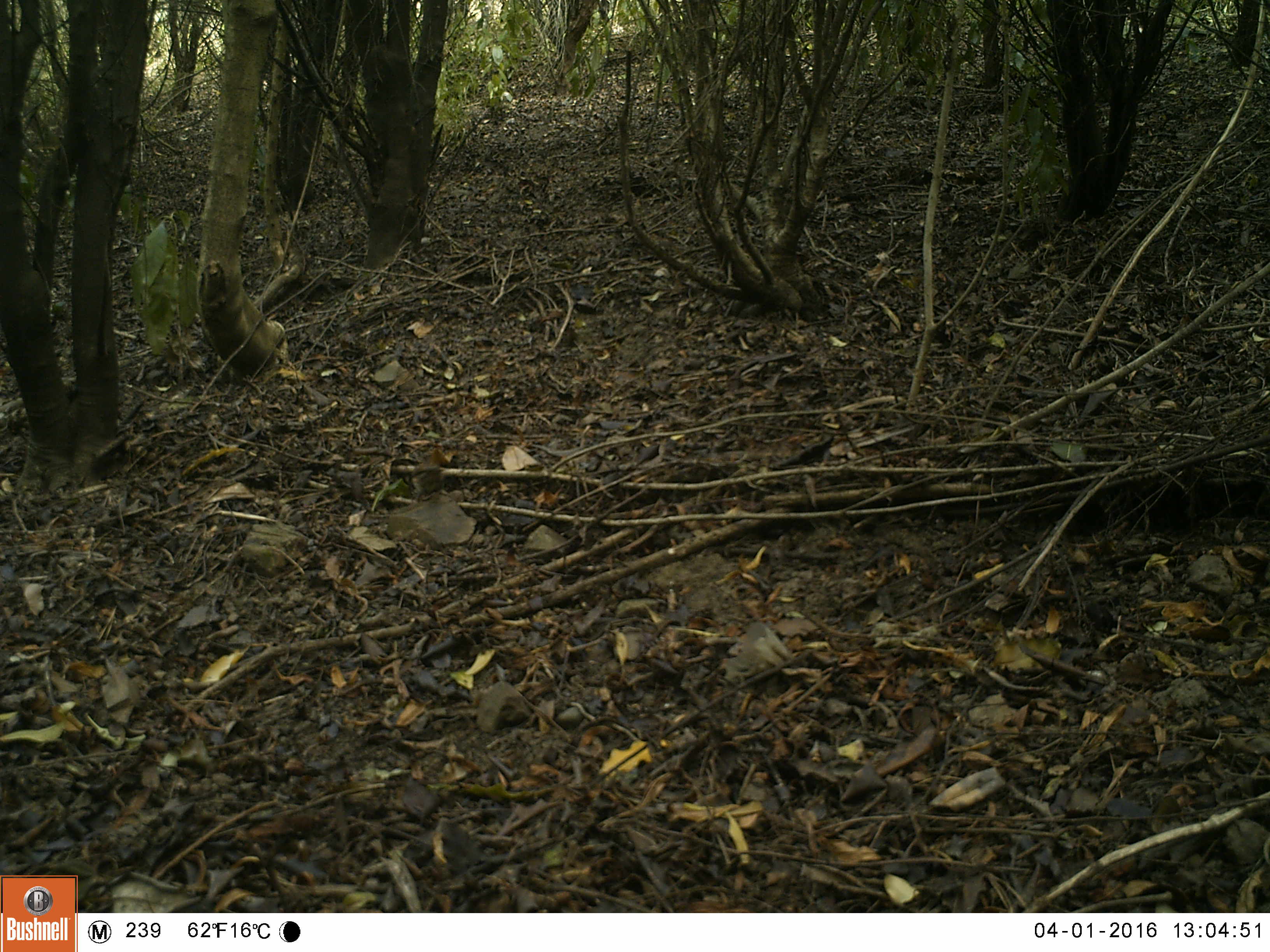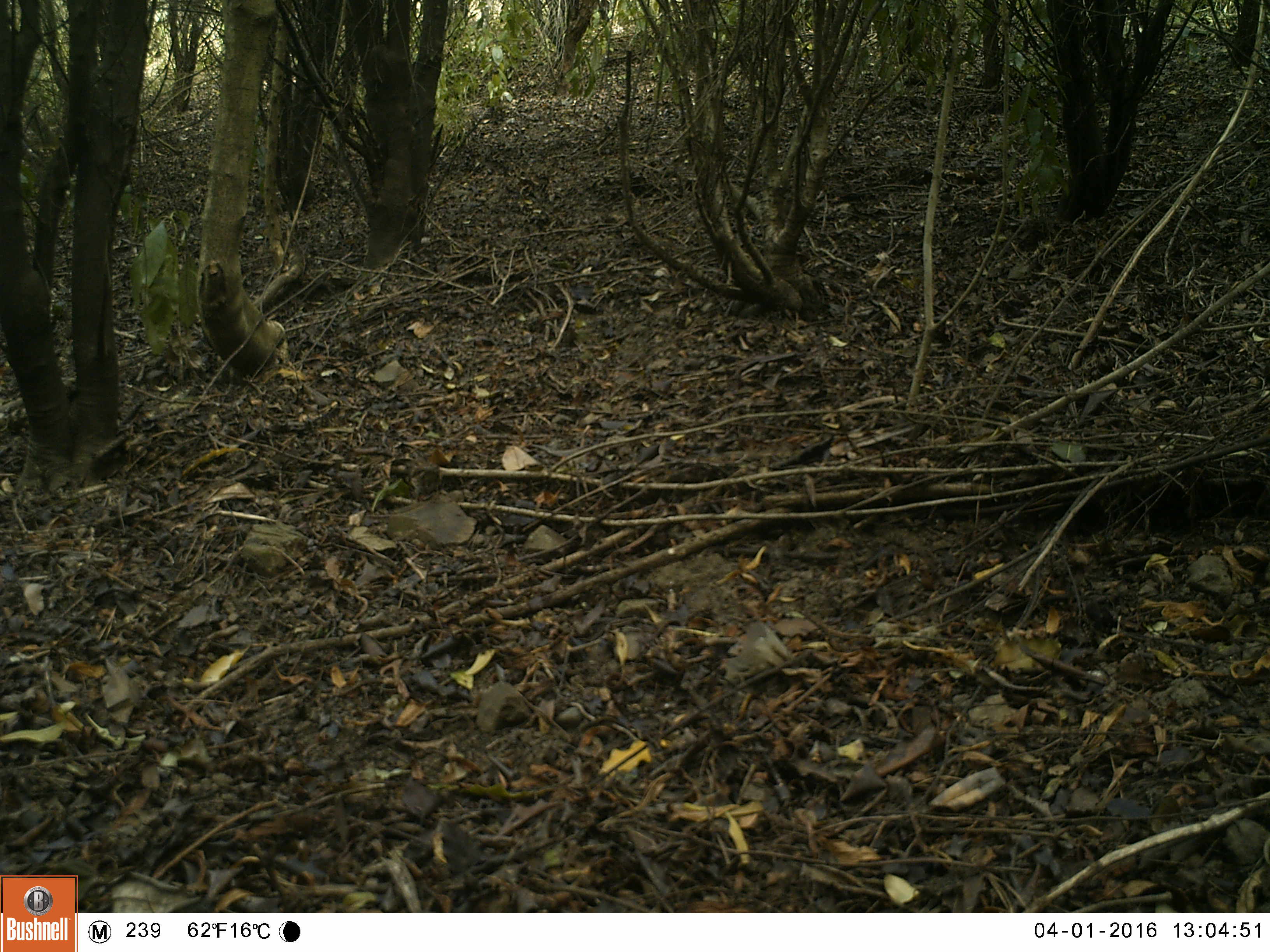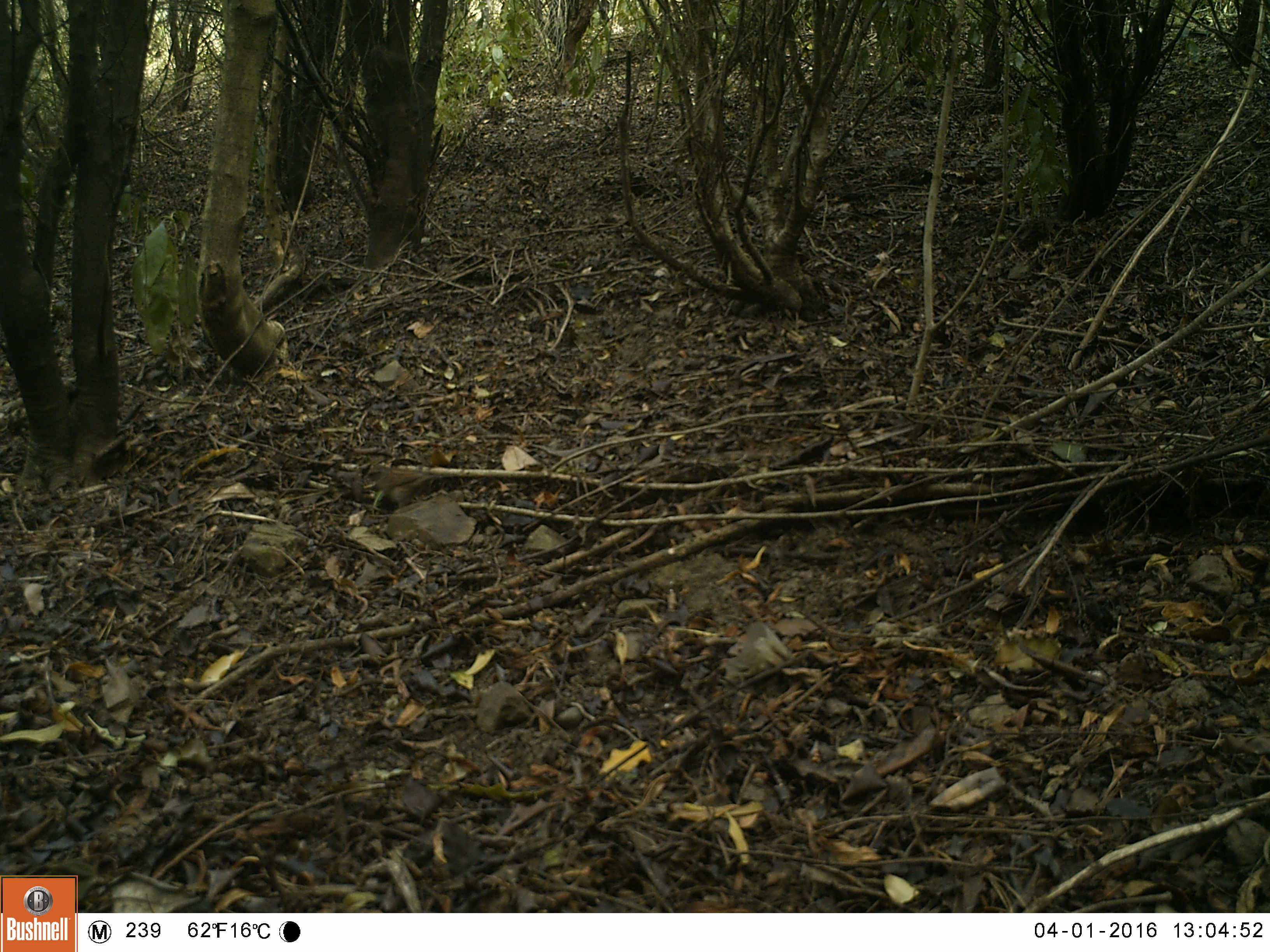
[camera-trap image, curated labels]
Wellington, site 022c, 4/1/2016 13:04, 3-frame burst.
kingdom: Animalia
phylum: Chordata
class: Aves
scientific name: Aves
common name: bird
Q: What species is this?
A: Bird (Aves).